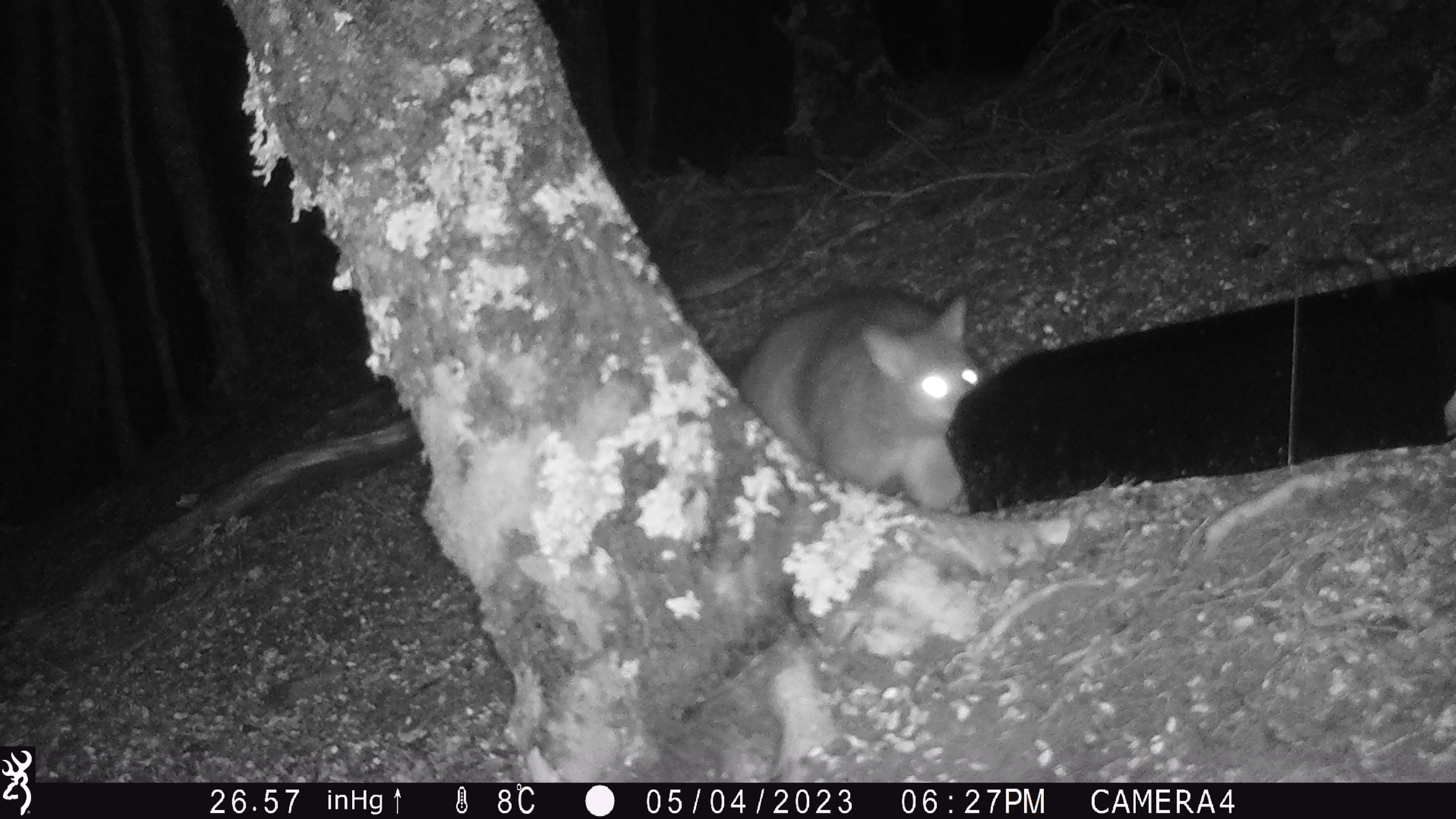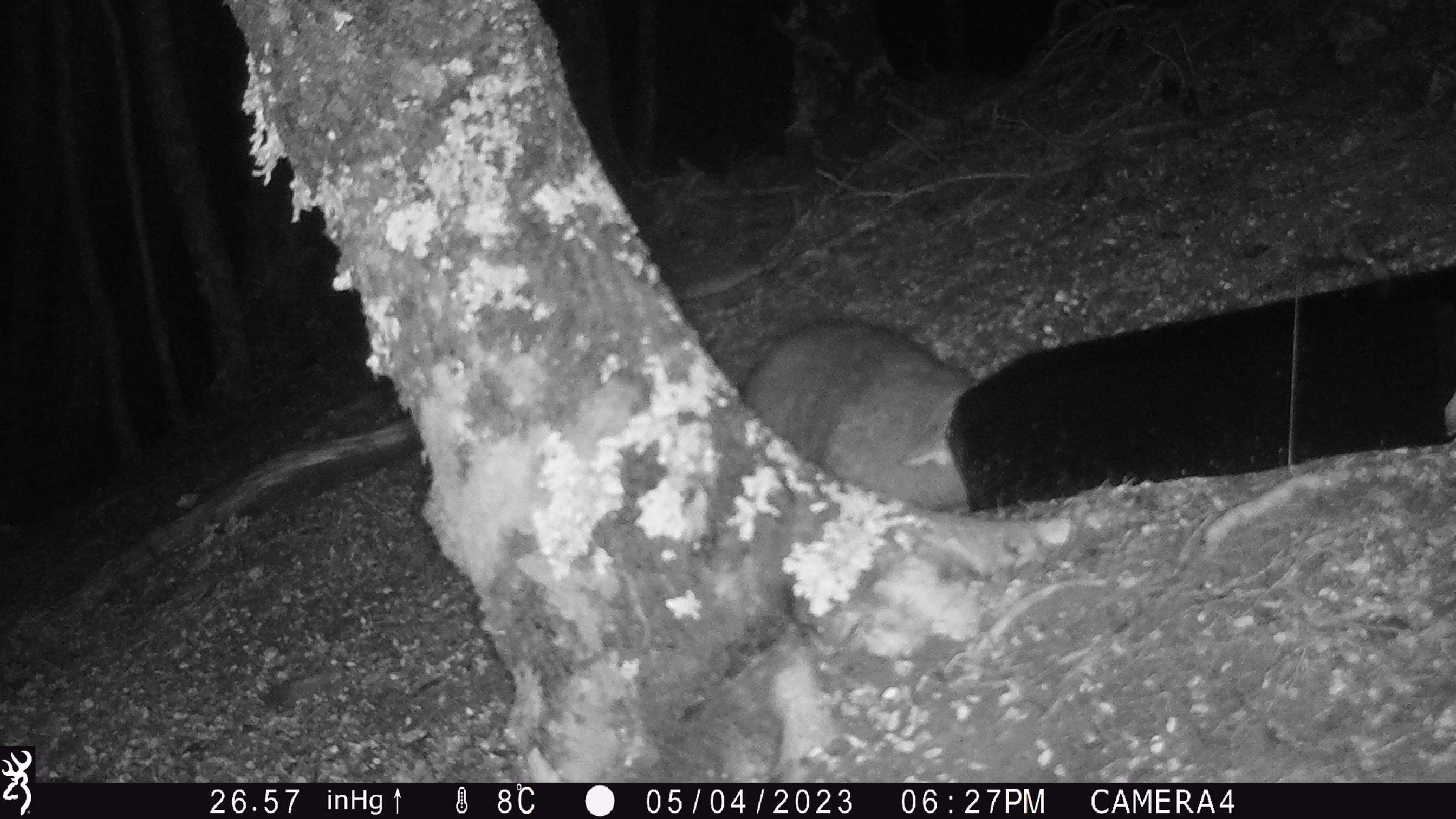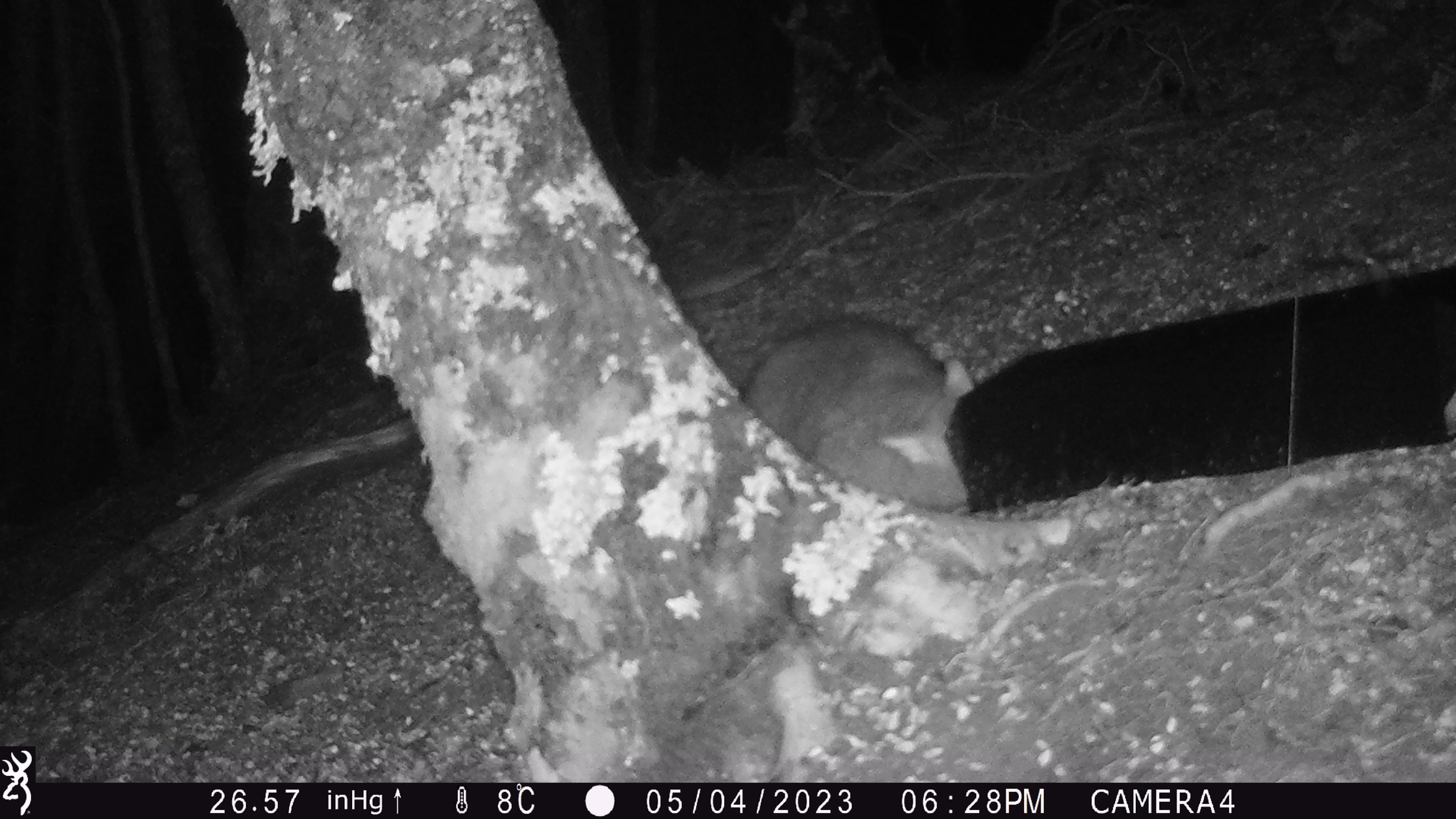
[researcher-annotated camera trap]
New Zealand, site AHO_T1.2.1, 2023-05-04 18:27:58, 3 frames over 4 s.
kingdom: Animalia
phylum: Chordata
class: Mammalia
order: Carnivora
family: Mustelidae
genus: Mustela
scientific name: Mustela erminea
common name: stoat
Stoat (Mustela erminea).